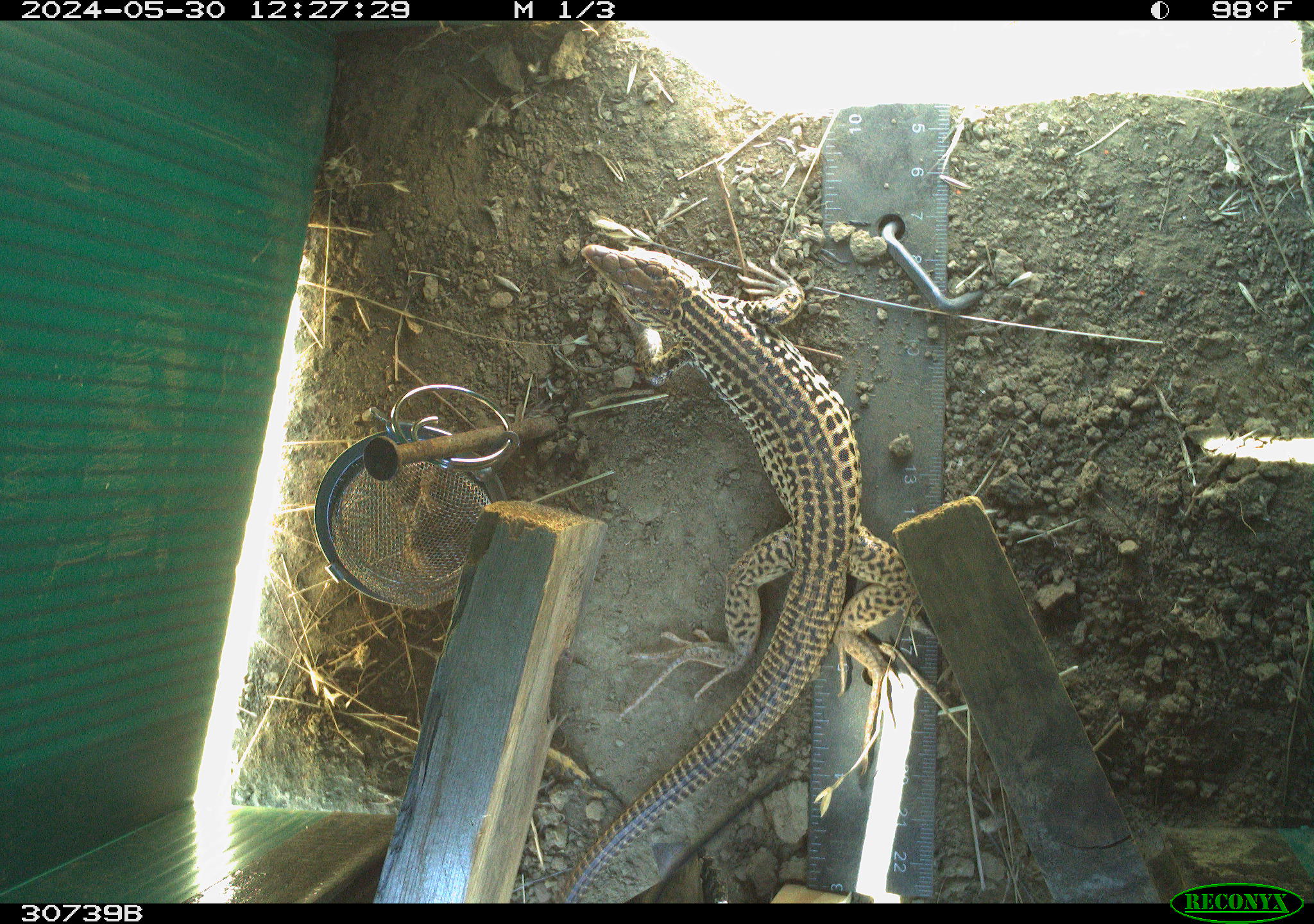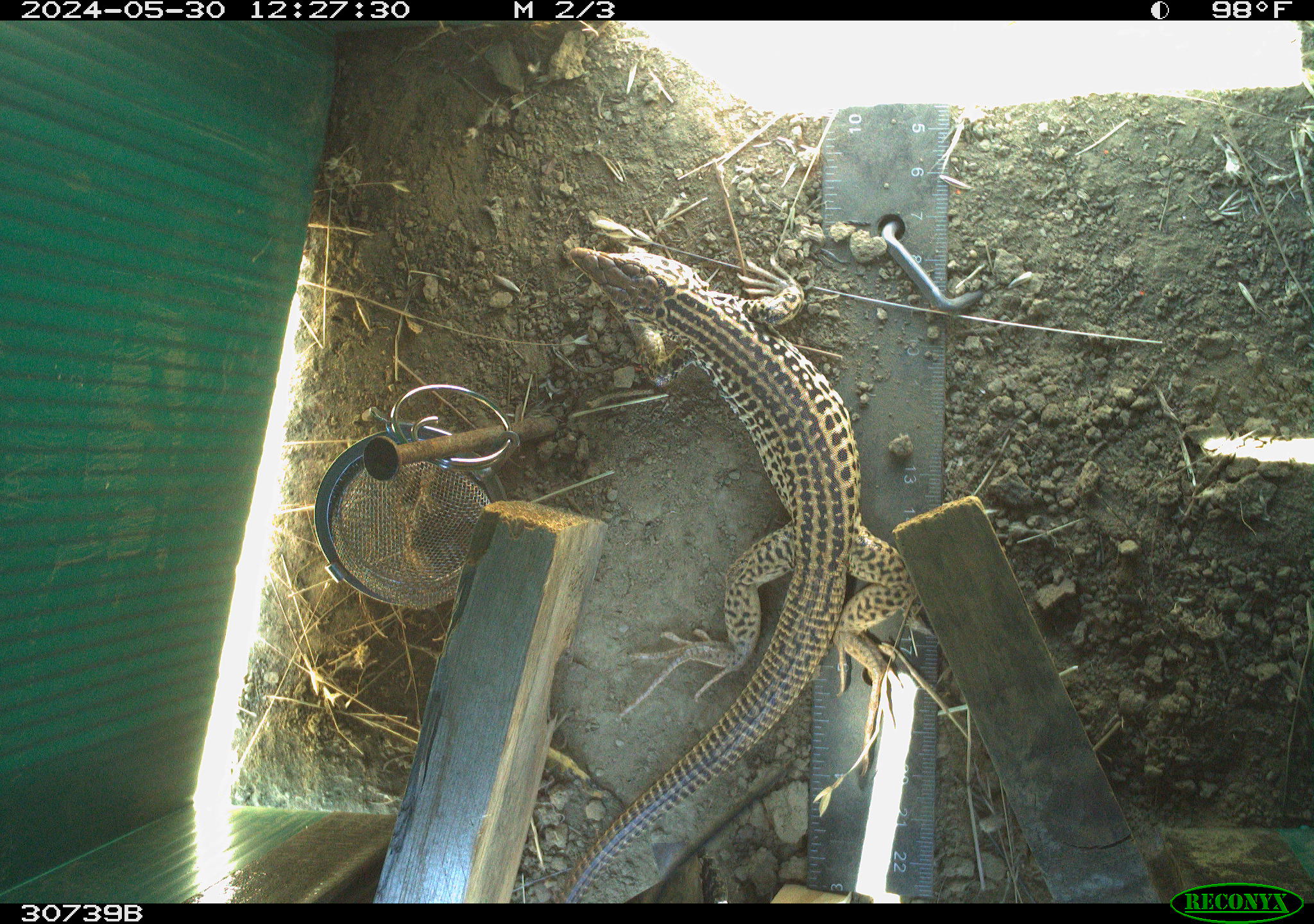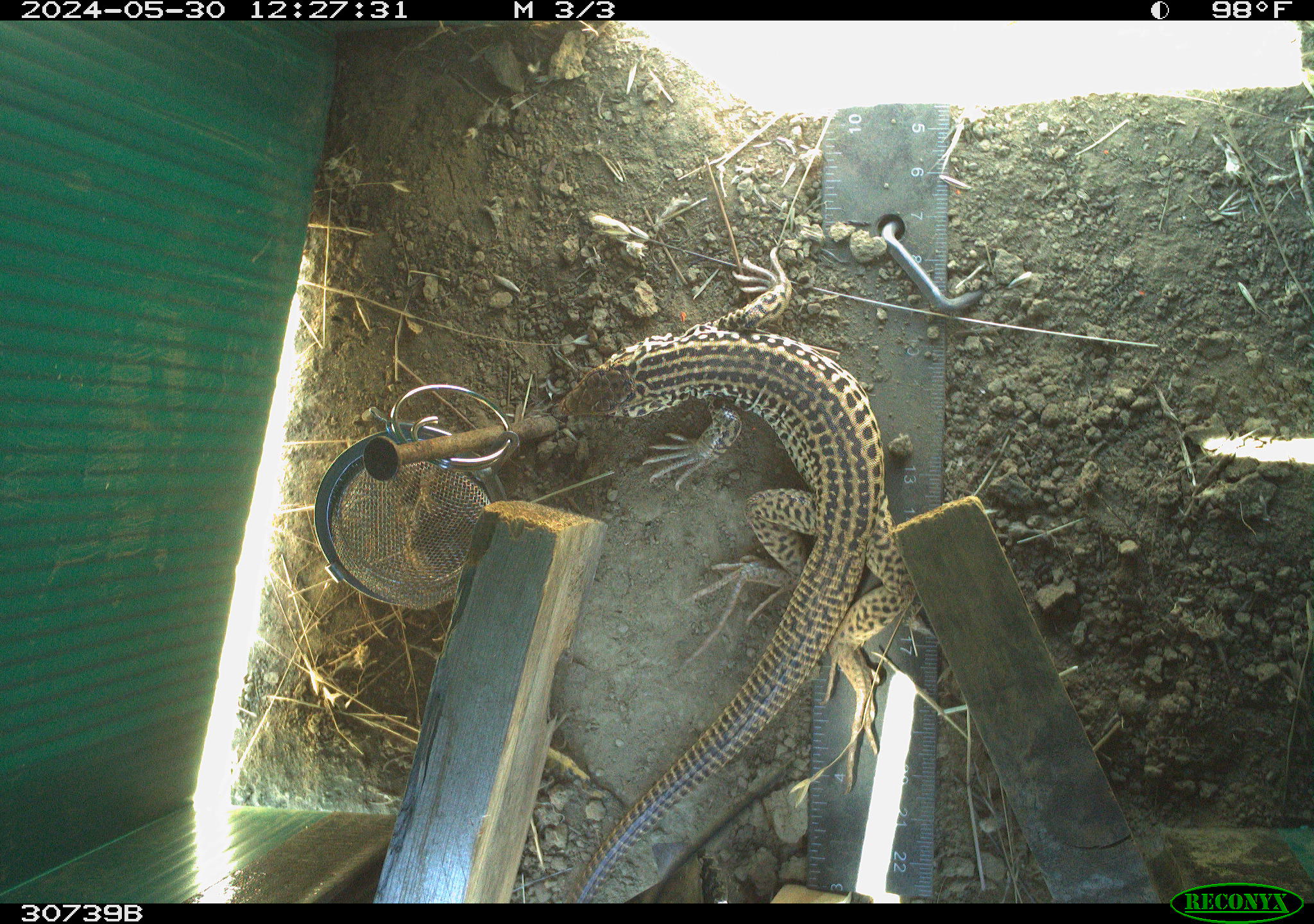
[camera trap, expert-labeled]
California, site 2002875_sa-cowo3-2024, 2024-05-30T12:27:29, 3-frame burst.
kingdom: Animalia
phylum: Chordata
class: Reptilia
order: Squamata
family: Teiidae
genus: Aspidoscelis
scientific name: Aspidoscelis tigris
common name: western whiptail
Western whiptail (Aspidoscelis tigris).